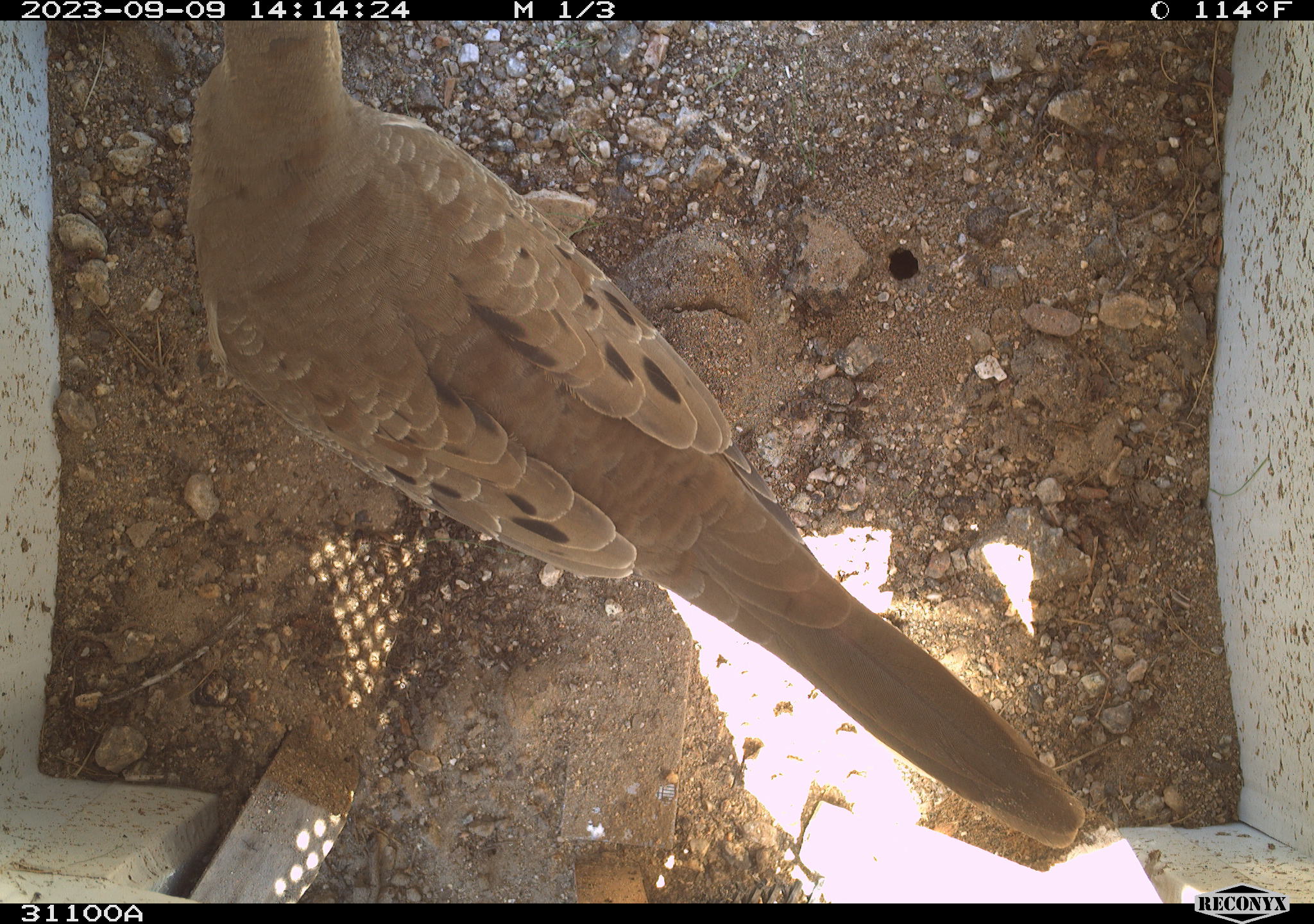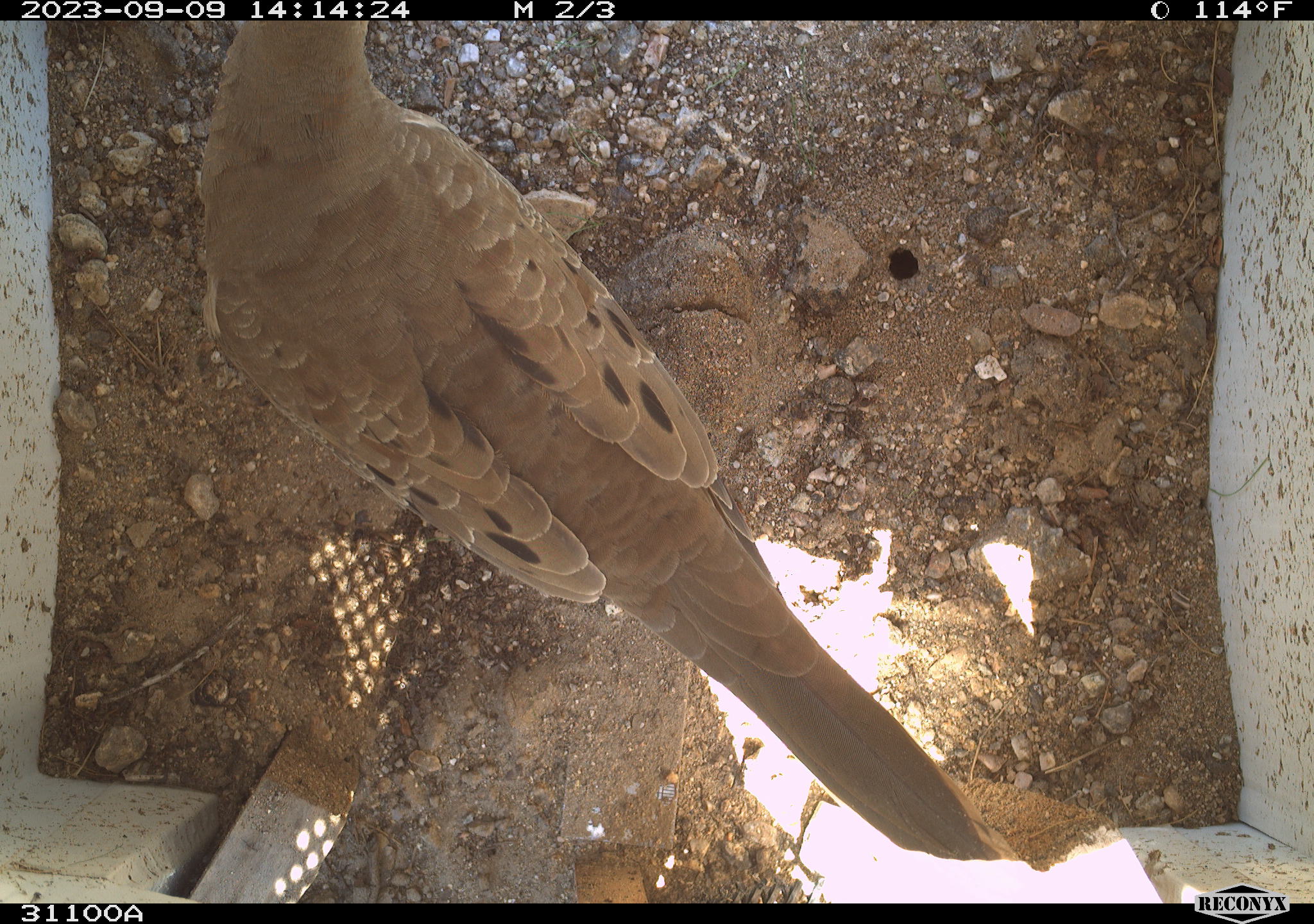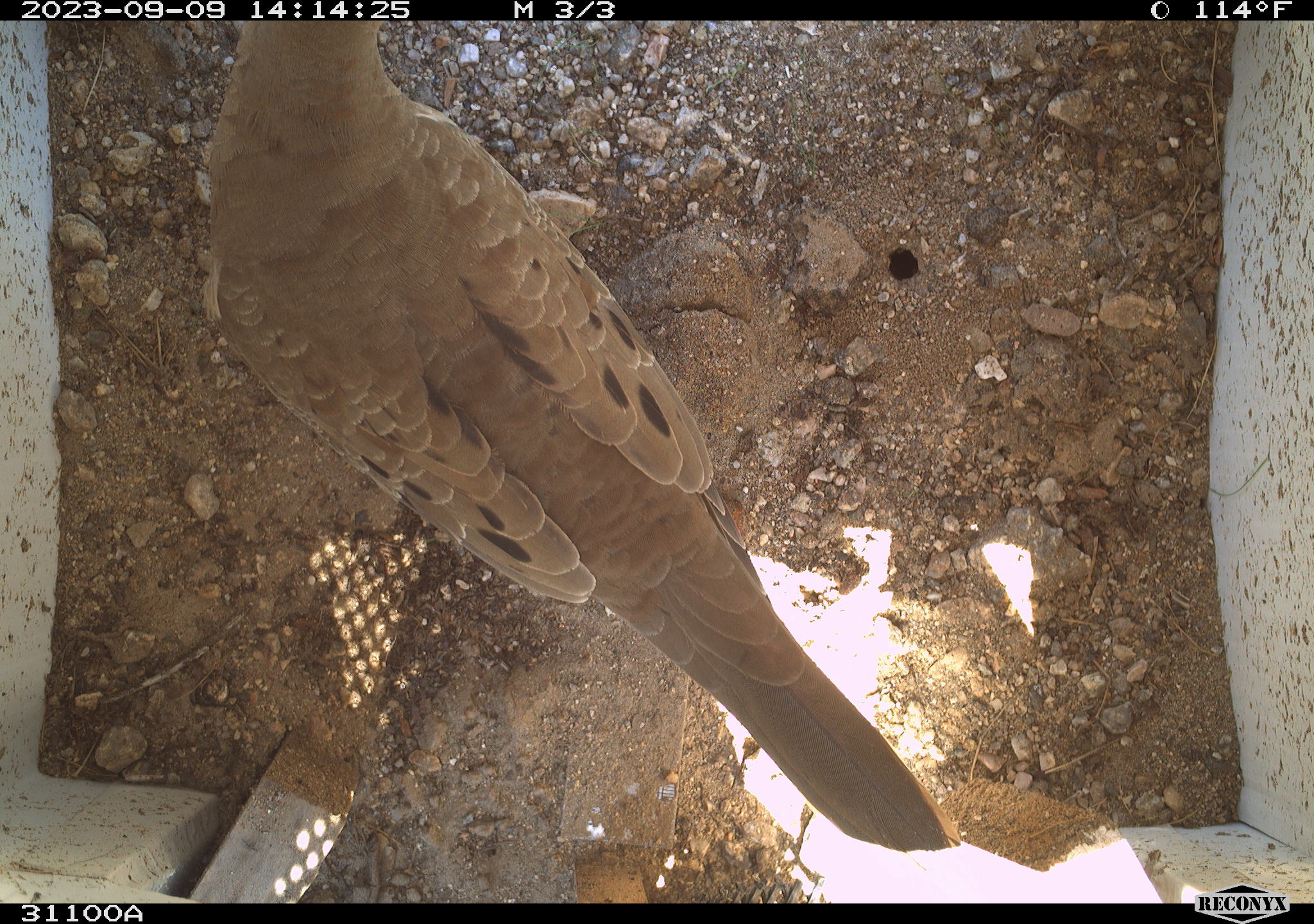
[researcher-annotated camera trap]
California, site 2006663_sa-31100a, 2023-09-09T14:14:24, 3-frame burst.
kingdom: Animalia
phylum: Chordata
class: Aves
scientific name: Aves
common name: bird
Bird (Aves).